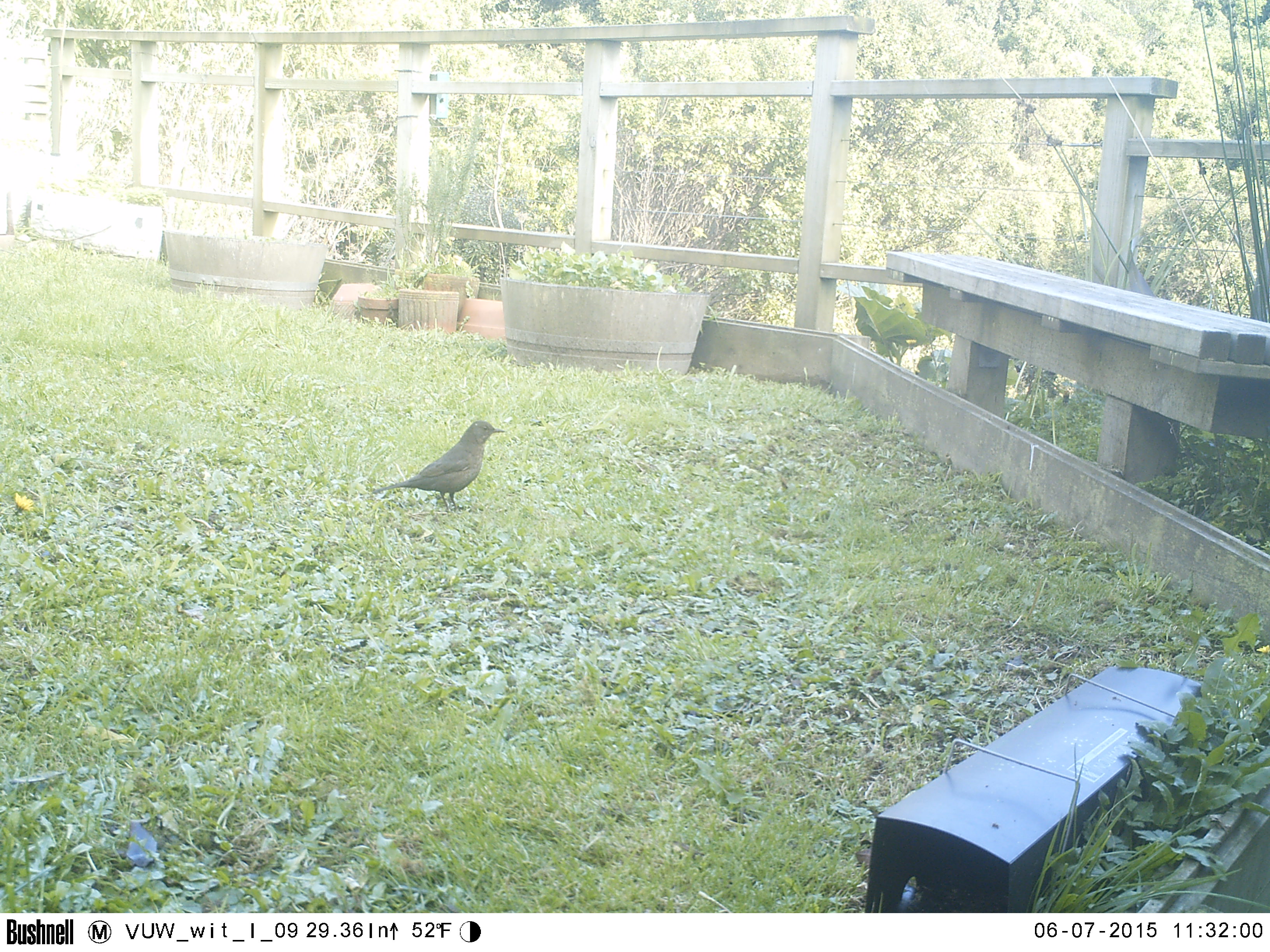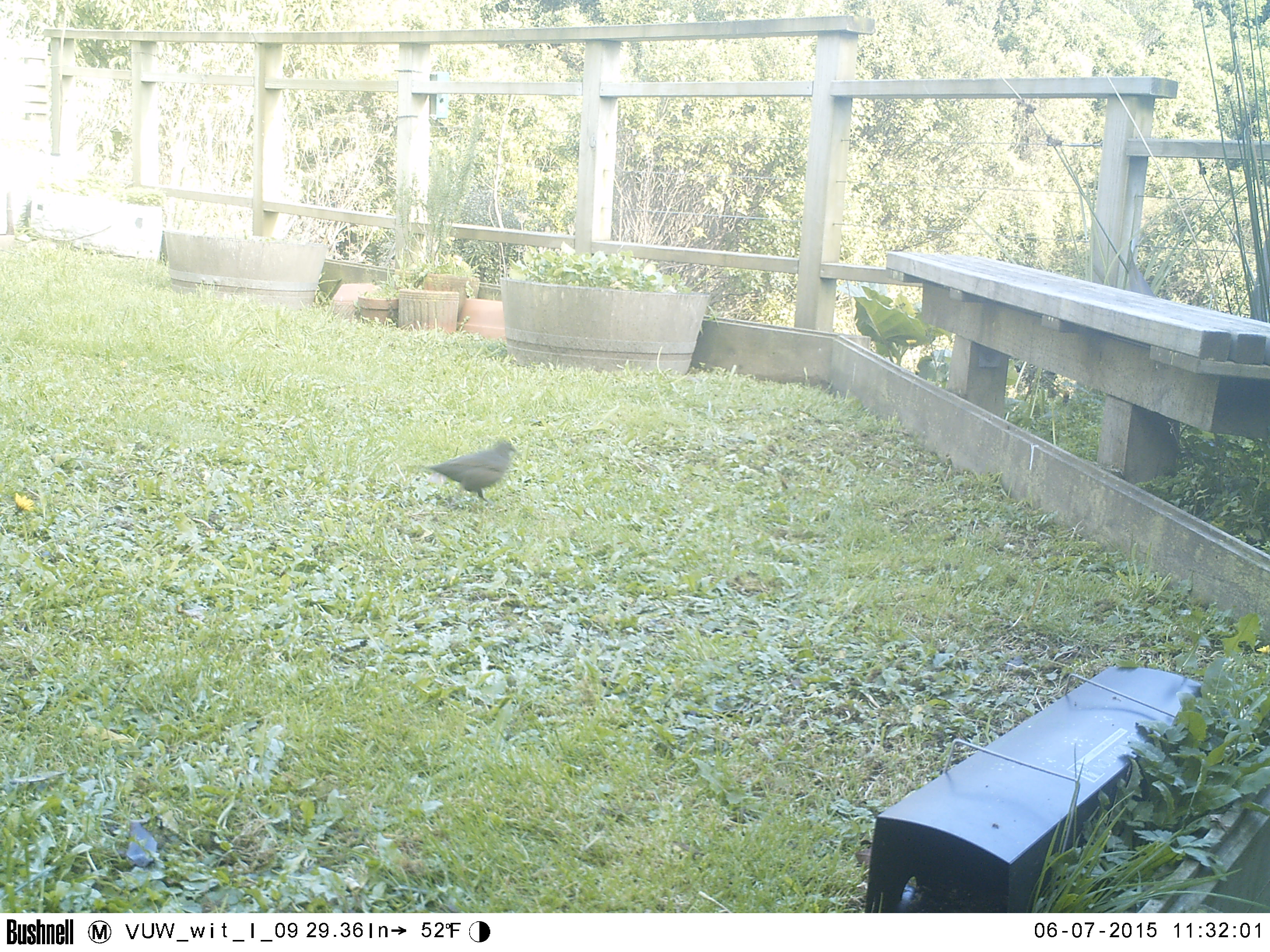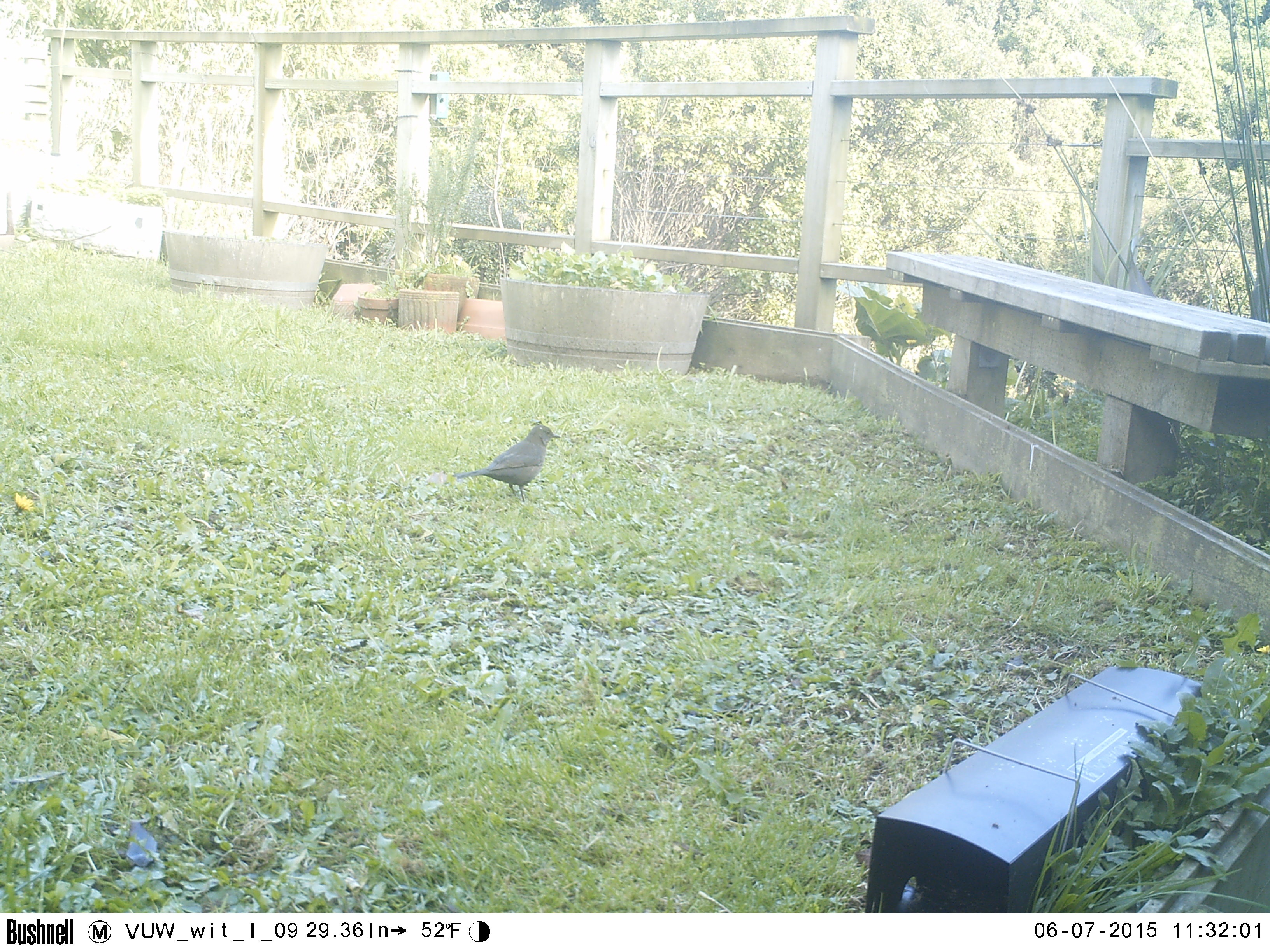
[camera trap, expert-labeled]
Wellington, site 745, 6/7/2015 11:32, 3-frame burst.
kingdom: Animalia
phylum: Chordata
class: Aves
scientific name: Aves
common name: bird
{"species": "bird (Aves)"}